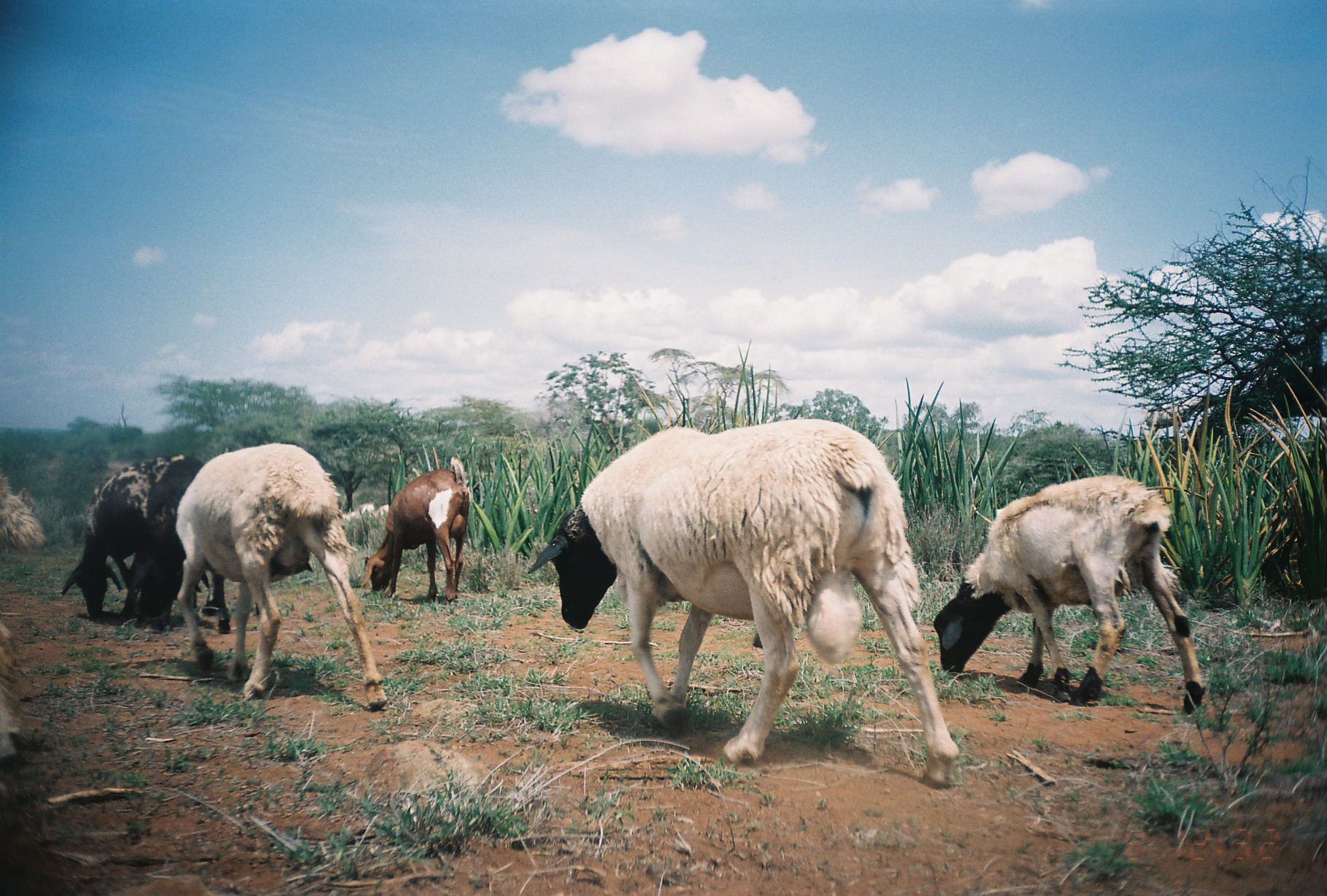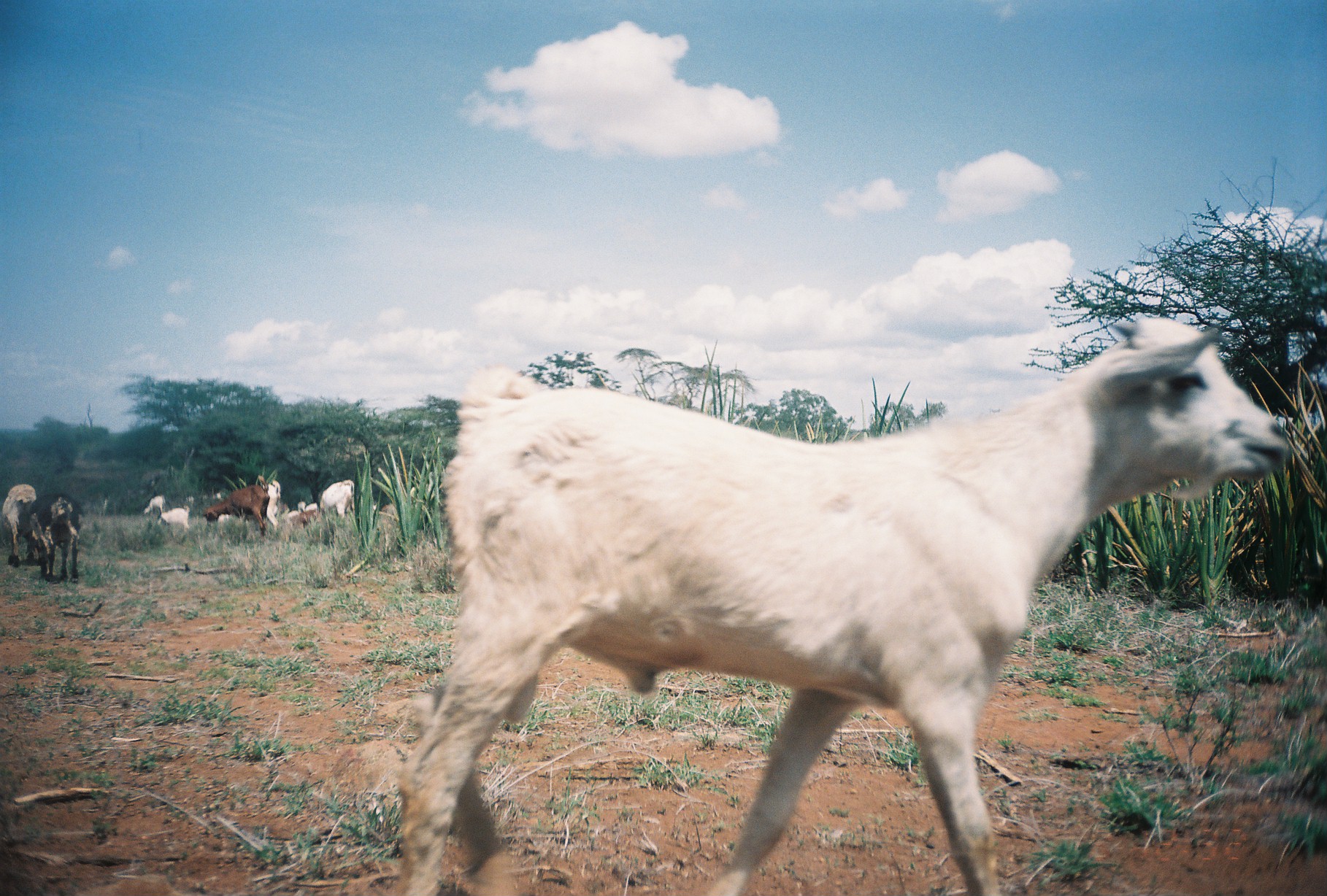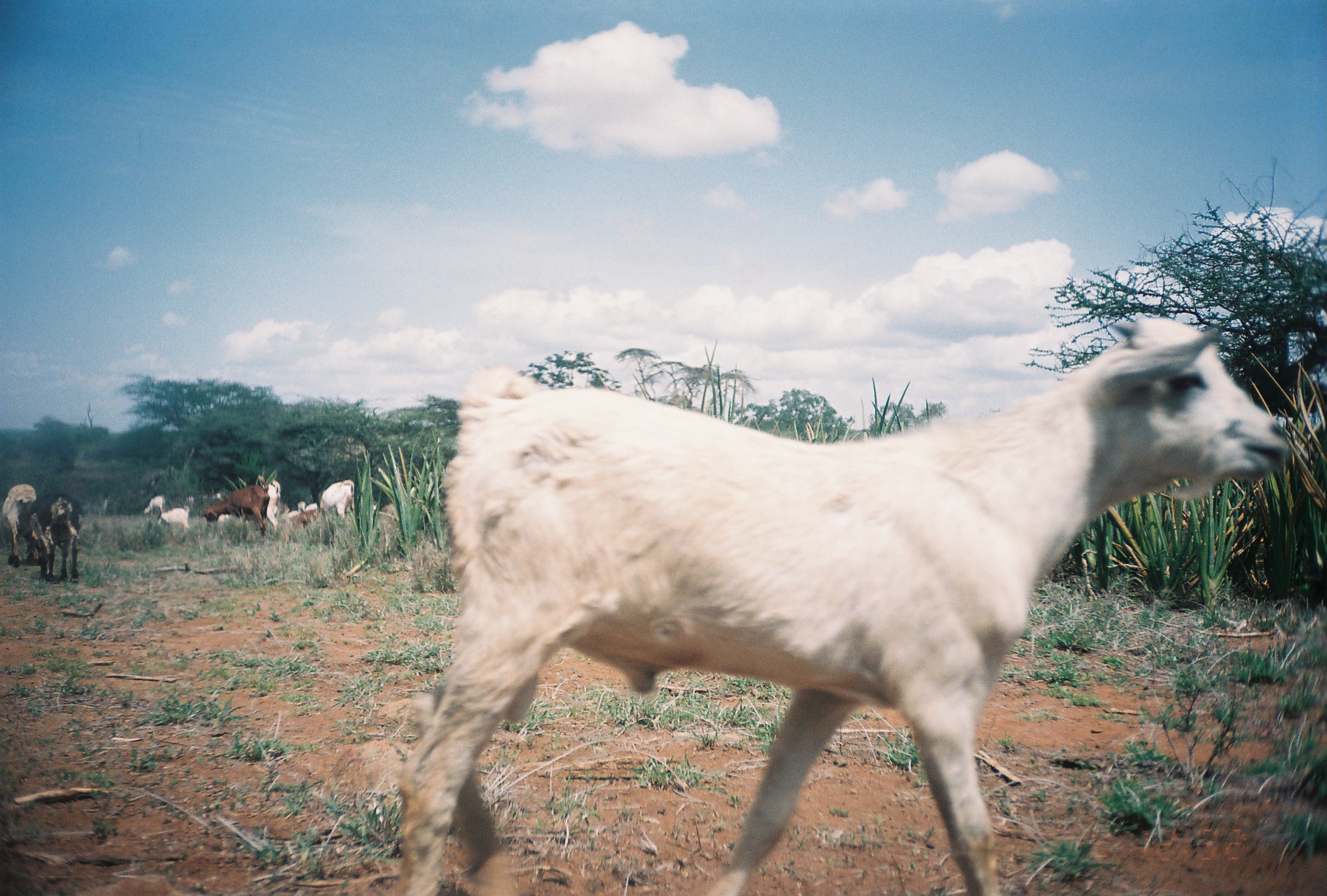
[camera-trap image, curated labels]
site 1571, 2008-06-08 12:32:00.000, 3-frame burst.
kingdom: Animalia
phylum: Chordata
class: Mammalia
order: Artiodactyla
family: Bovidae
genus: Ovis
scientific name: Ovis aries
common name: domestic sheep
Ovis aries (domestic sheep), count 8.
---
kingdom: Animalia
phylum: Chordata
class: Mammalia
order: Artiodactyla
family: Bovidae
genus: Capra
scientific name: Capra aegagrus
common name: wild goat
Capra aegagrus (wild goat), count 10.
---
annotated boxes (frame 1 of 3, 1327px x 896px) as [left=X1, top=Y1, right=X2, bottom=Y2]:
ovis aries: [left=527, top=420, right=960, bottom=789]; [left=134, top=444, right=387, bottom=710]; [left=934, top=475, right=1205, bottom=715]; [left=62, top=453, right=229, bottom=633]; [left=360, top=458, right=472, bottom=605]; [left=1, top=468, right=46, bottom=775]; [left=1141, top=393, right=1220, bottom=437]; [left=341, top=502, right=376, bottom=526]; [left=374, top=503, right=389, bottom=531]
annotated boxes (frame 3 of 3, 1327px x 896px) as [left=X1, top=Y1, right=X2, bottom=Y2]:
ovis aries: [left=396, top=316, right=1288, bottom=895]; [left=17, top=490, right=83, bottom=582]; [left=201, top=475, right=270, bottom=538]; [left=217, top=480, right=280, bottom=536]; [left=0, top=483, right=37, bottom=567]; [left=377, top=487, right=416, bottom=555]; [left=317, top=480, right=355, bottom=526]; [left=156, top=506, right=190, bottom=538]; [left=286, top=503, right=318, bottom=527]; [left=277, top=503, right=293, bottom=544]; [left=143, top=494, right=165, bottom=515]; [left=292, top=510, right=316, bottom=529]; [left=186, top=494, right=207, bottom=506]; [left=212, top=488, right=225, bottom=502]; [left=297, top=496, right=306, bottom=513]